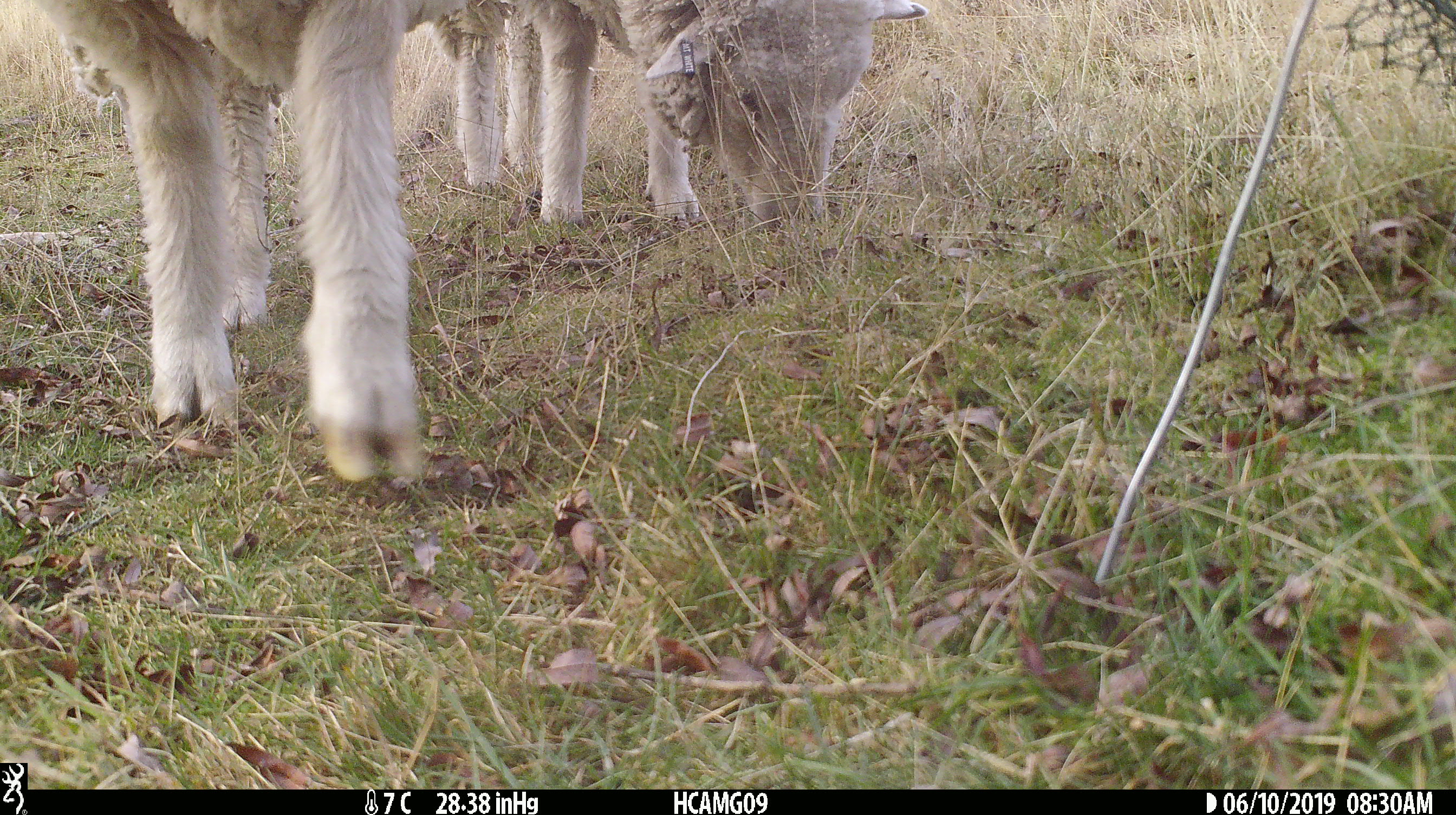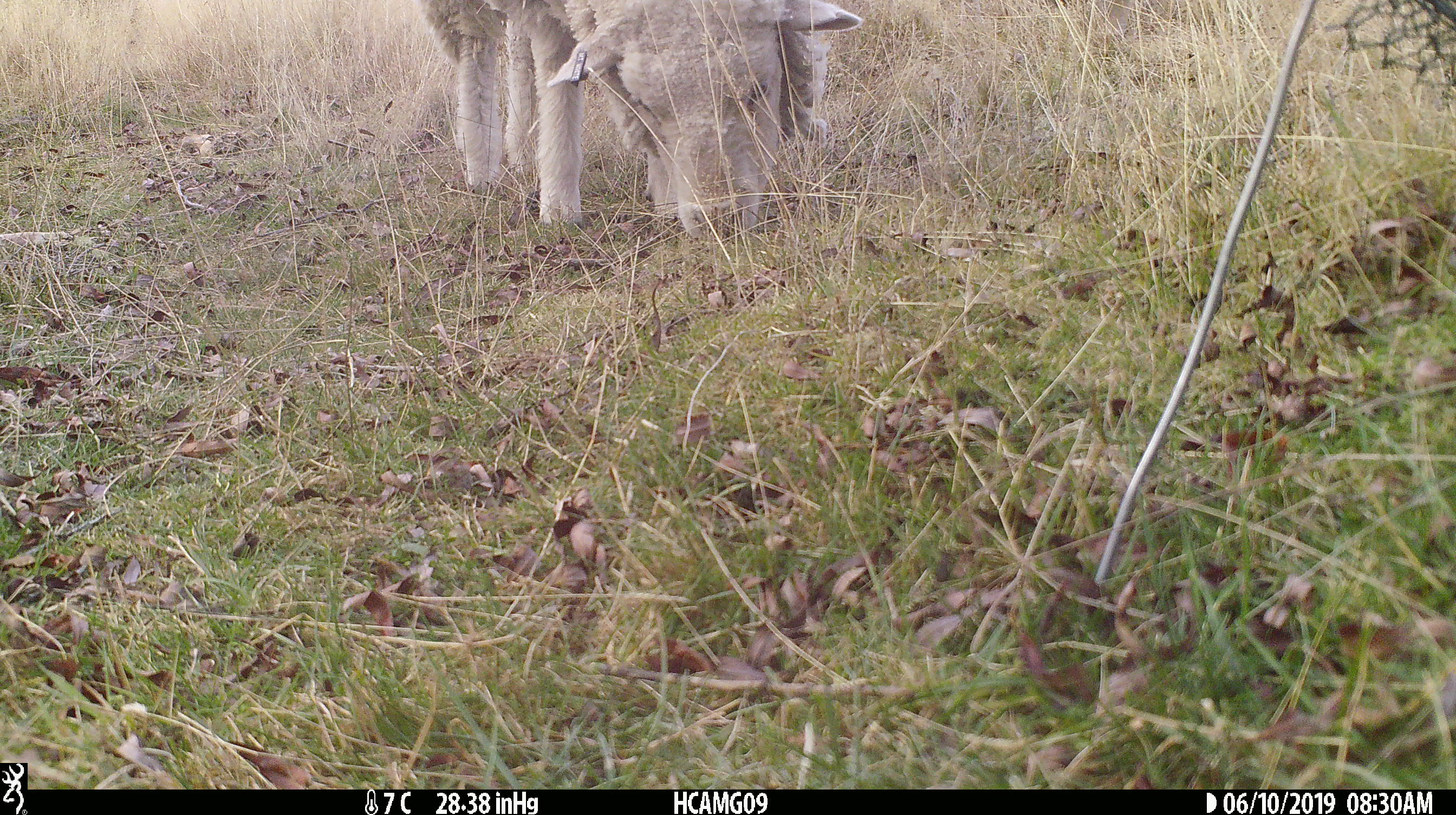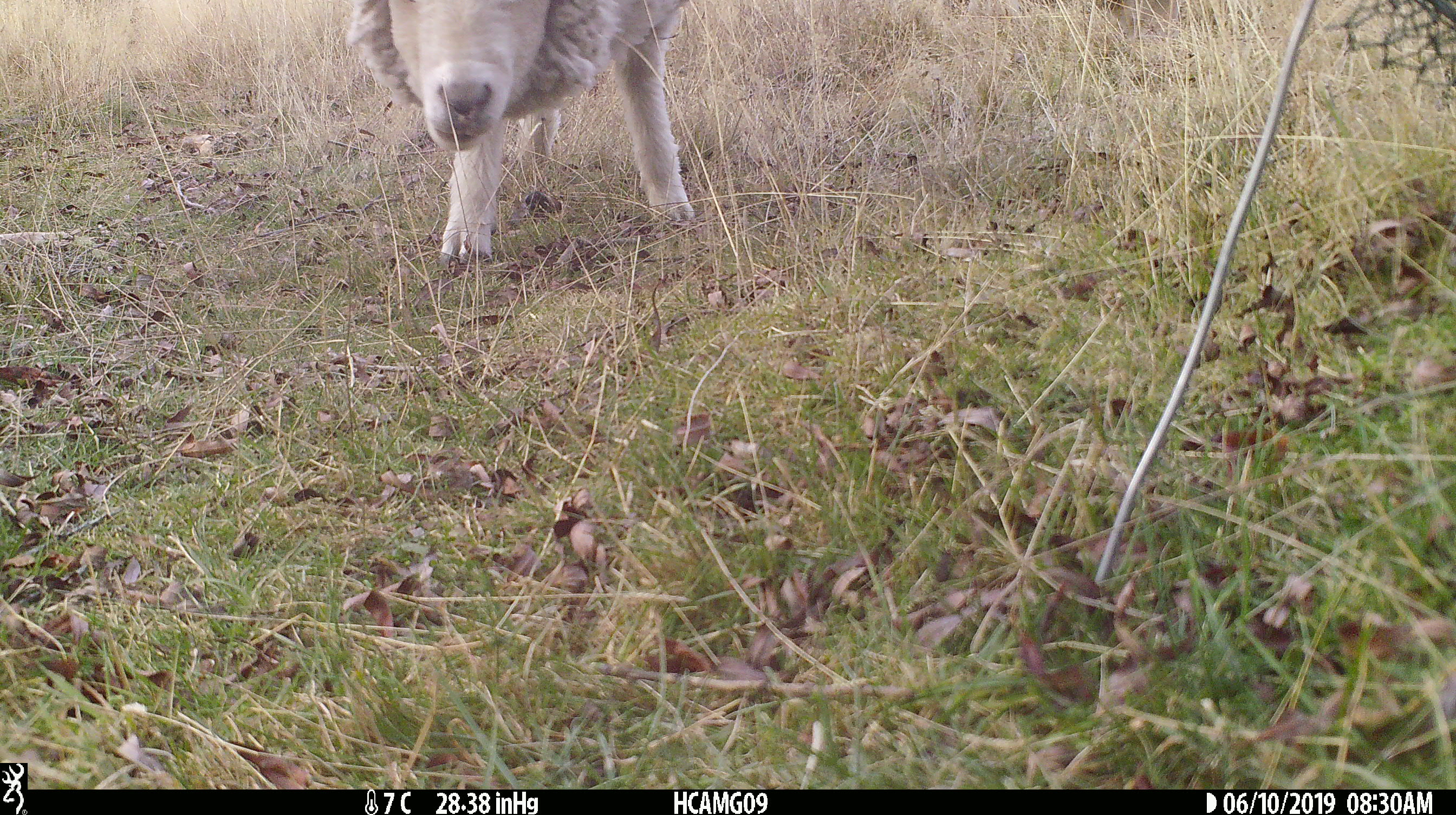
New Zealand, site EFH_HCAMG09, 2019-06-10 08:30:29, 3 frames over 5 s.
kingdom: Animalia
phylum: Chordata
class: Mammalia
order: Artiodactyla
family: Bovidae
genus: Ovis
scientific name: Ovis aries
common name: domestic sheep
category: sheep